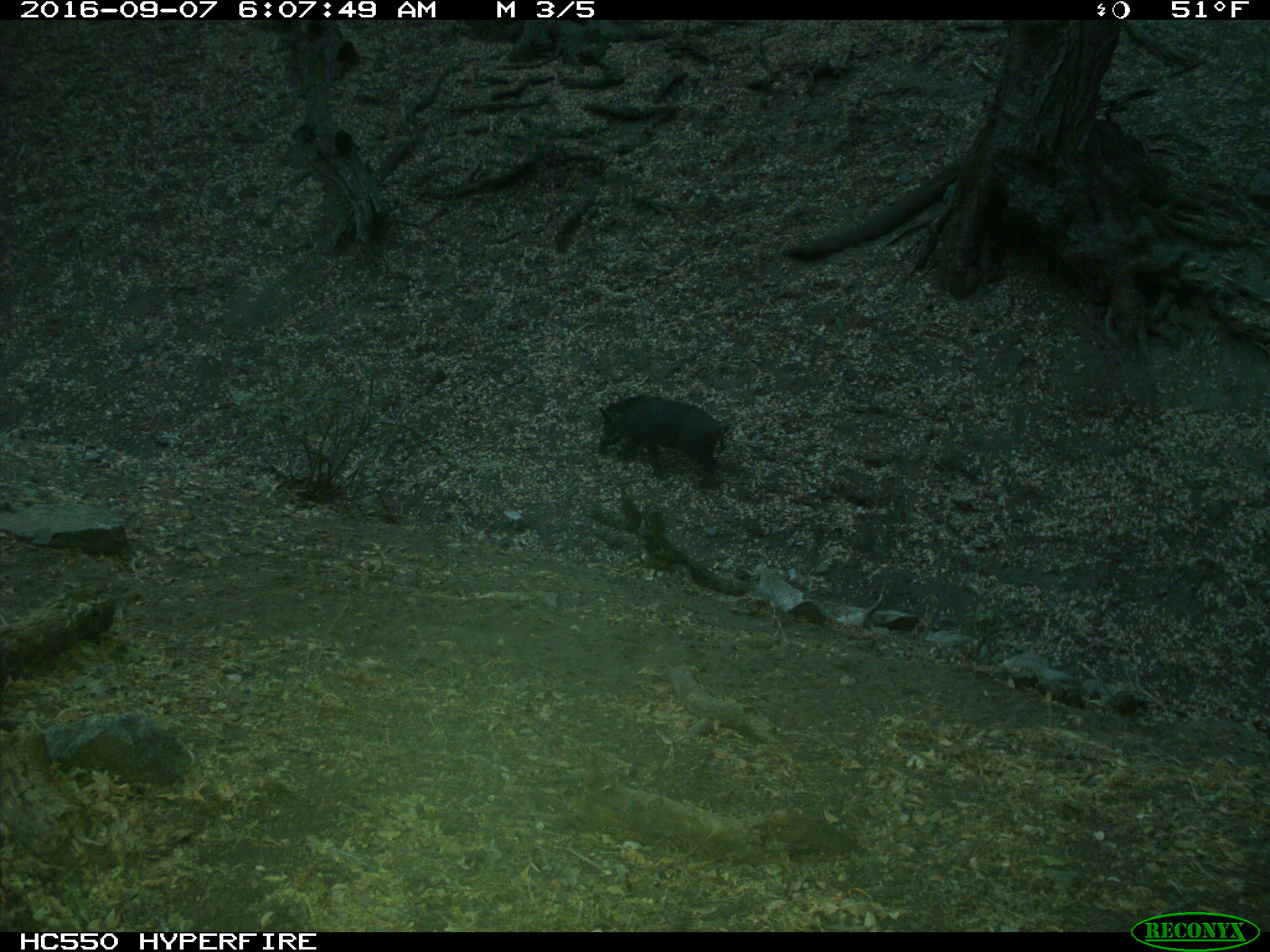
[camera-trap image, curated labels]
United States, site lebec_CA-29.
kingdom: Animalia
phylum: Chordata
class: Mammalia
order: Artiodactyla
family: Suidae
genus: Sus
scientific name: Sus scrofa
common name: wild boar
Sus scrofa (wild boar).